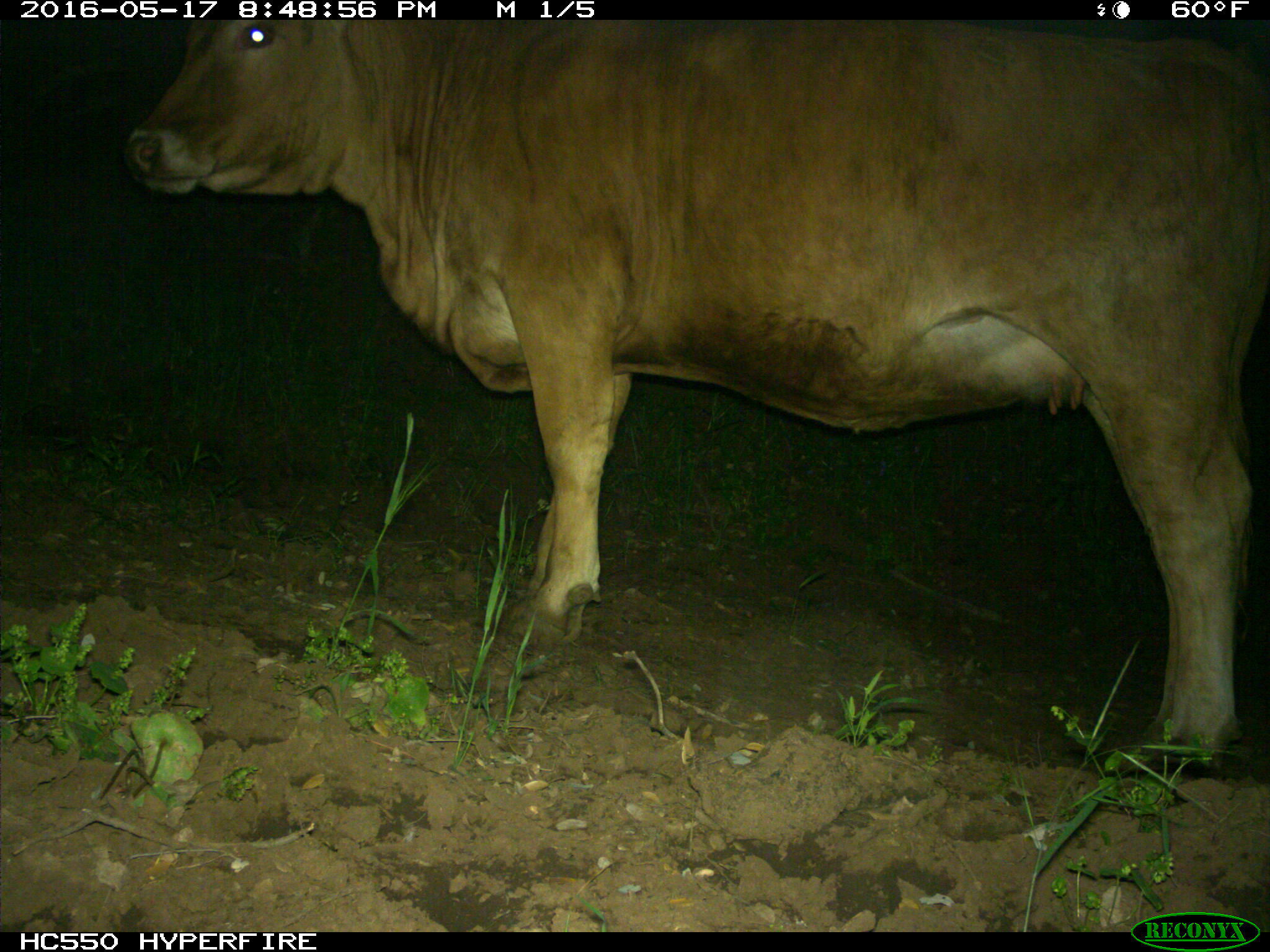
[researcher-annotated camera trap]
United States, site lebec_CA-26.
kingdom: Animalia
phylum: Chordata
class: Mammalia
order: Artiodactyla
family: Bovidae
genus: Bos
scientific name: Bos taurus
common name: domestic cow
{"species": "Bos taurus (domestic cow)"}